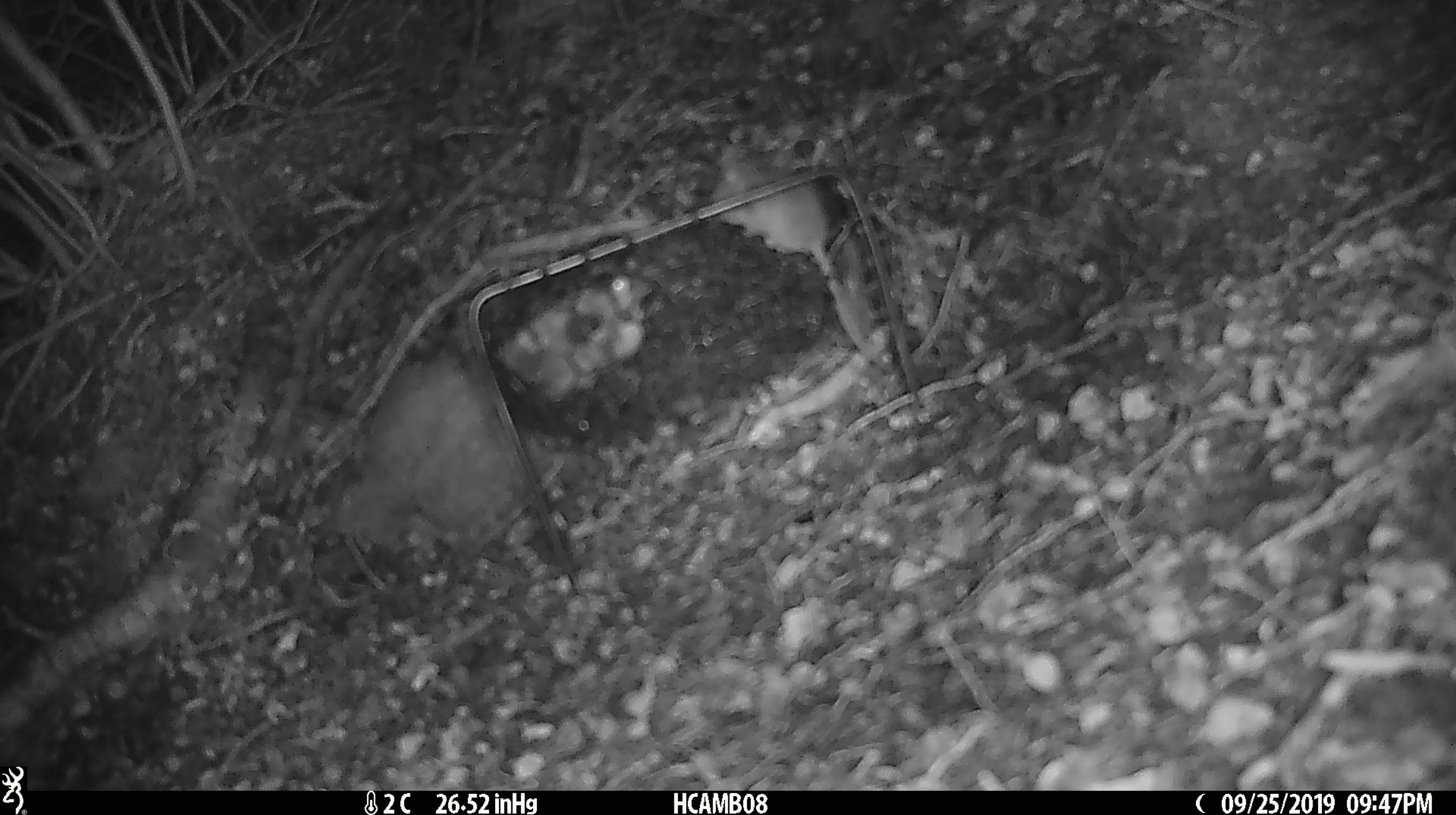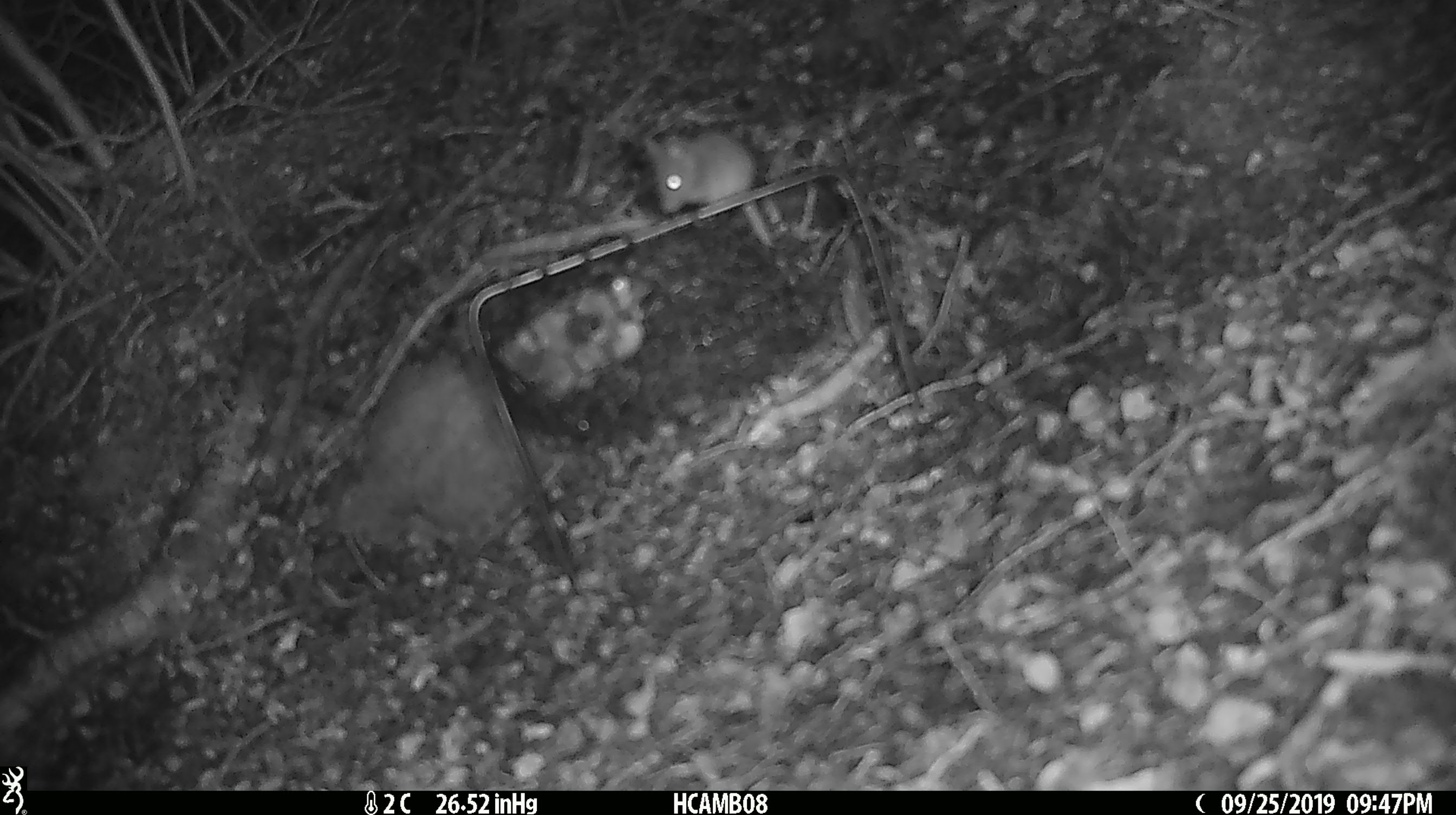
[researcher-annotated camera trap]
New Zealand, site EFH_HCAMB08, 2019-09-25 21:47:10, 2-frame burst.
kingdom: Animalia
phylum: Chordata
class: Mammalia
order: Rodentia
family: Muridae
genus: Mus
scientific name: Mus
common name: mouse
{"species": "mouse (Mus)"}